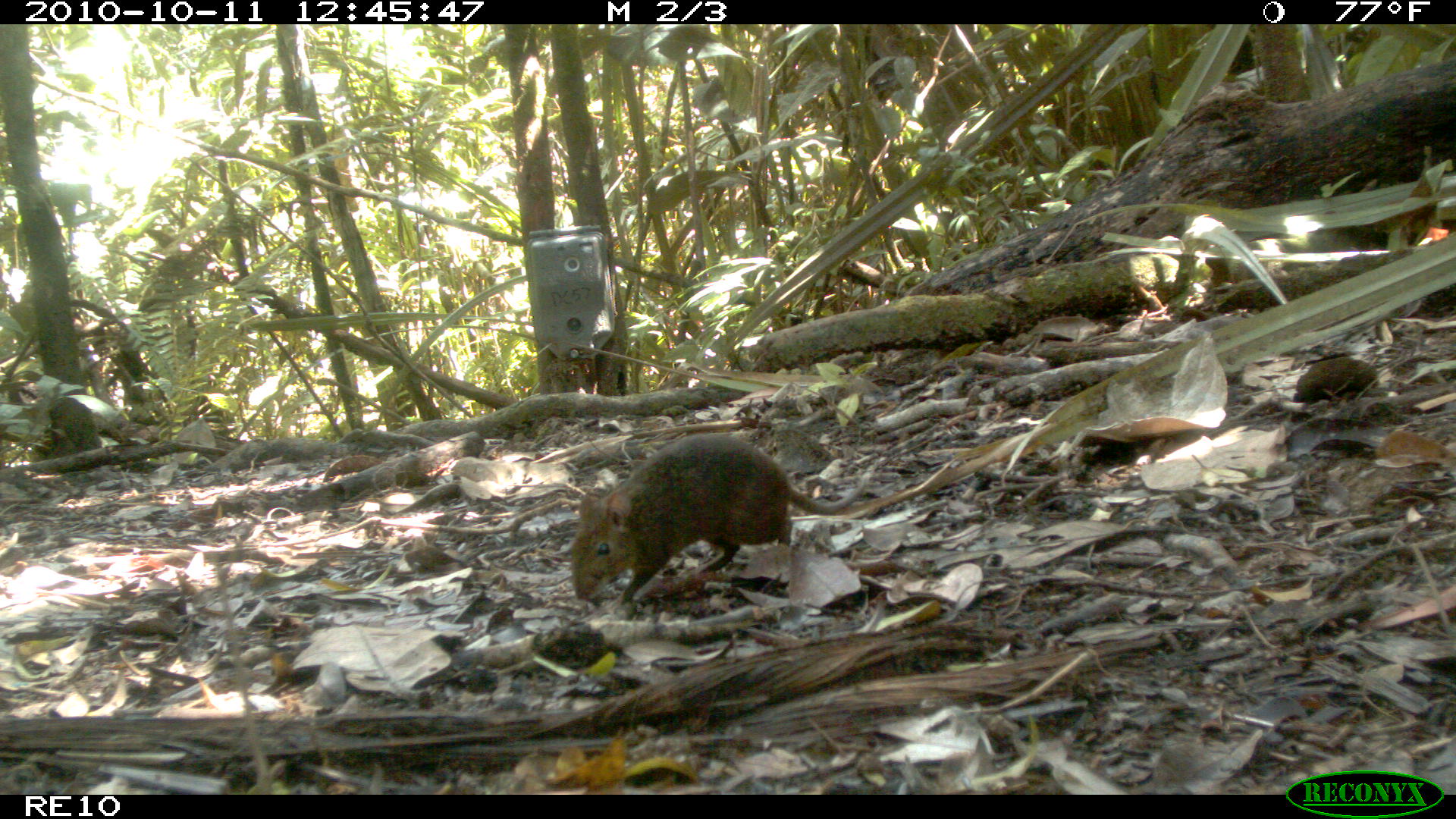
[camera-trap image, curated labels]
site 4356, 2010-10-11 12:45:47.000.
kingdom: Animalia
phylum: Chordata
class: Mammalia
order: Rodentia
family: Muridae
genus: Rattus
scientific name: Rattus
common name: rodent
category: unknown rat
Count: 1.